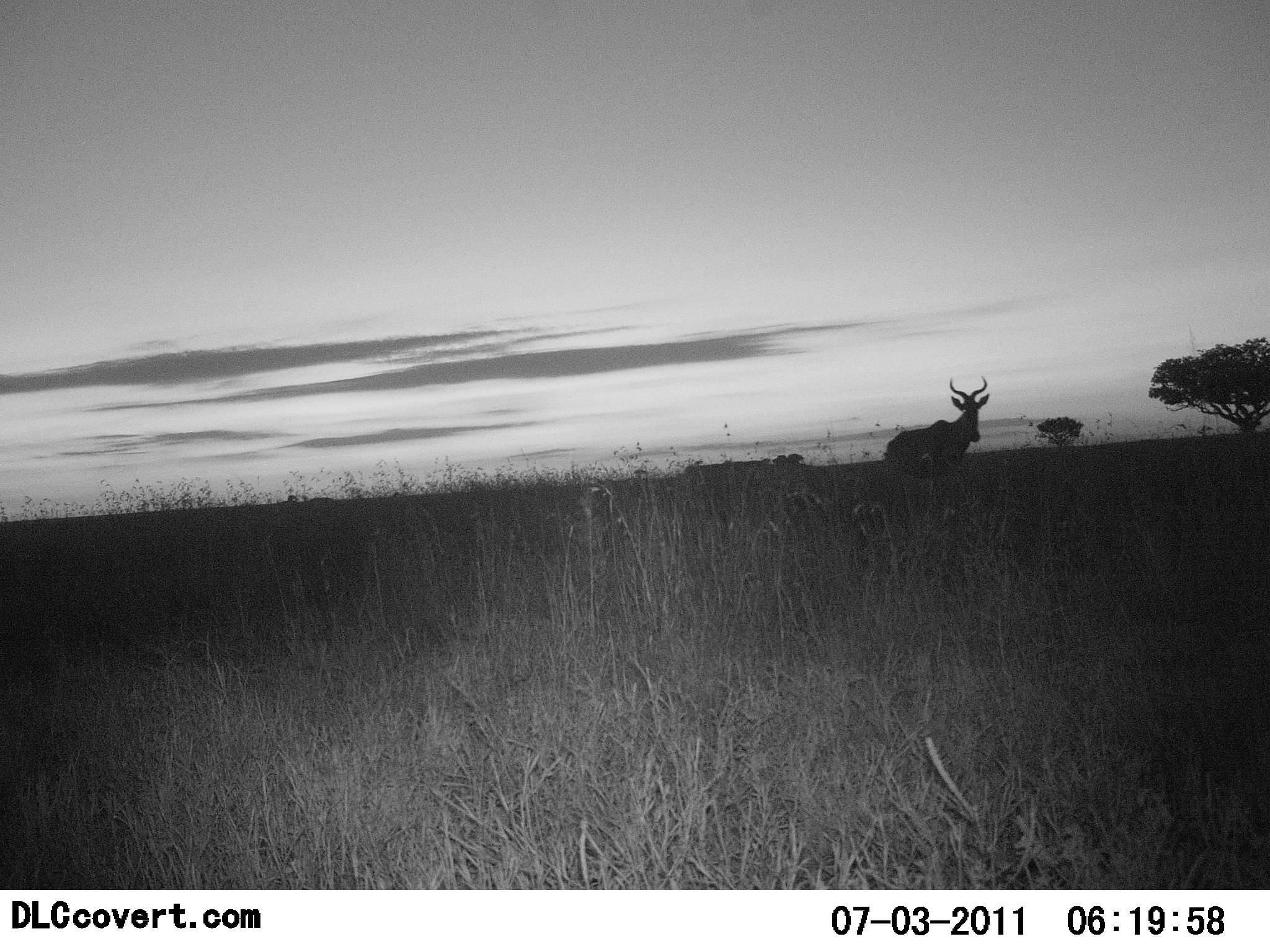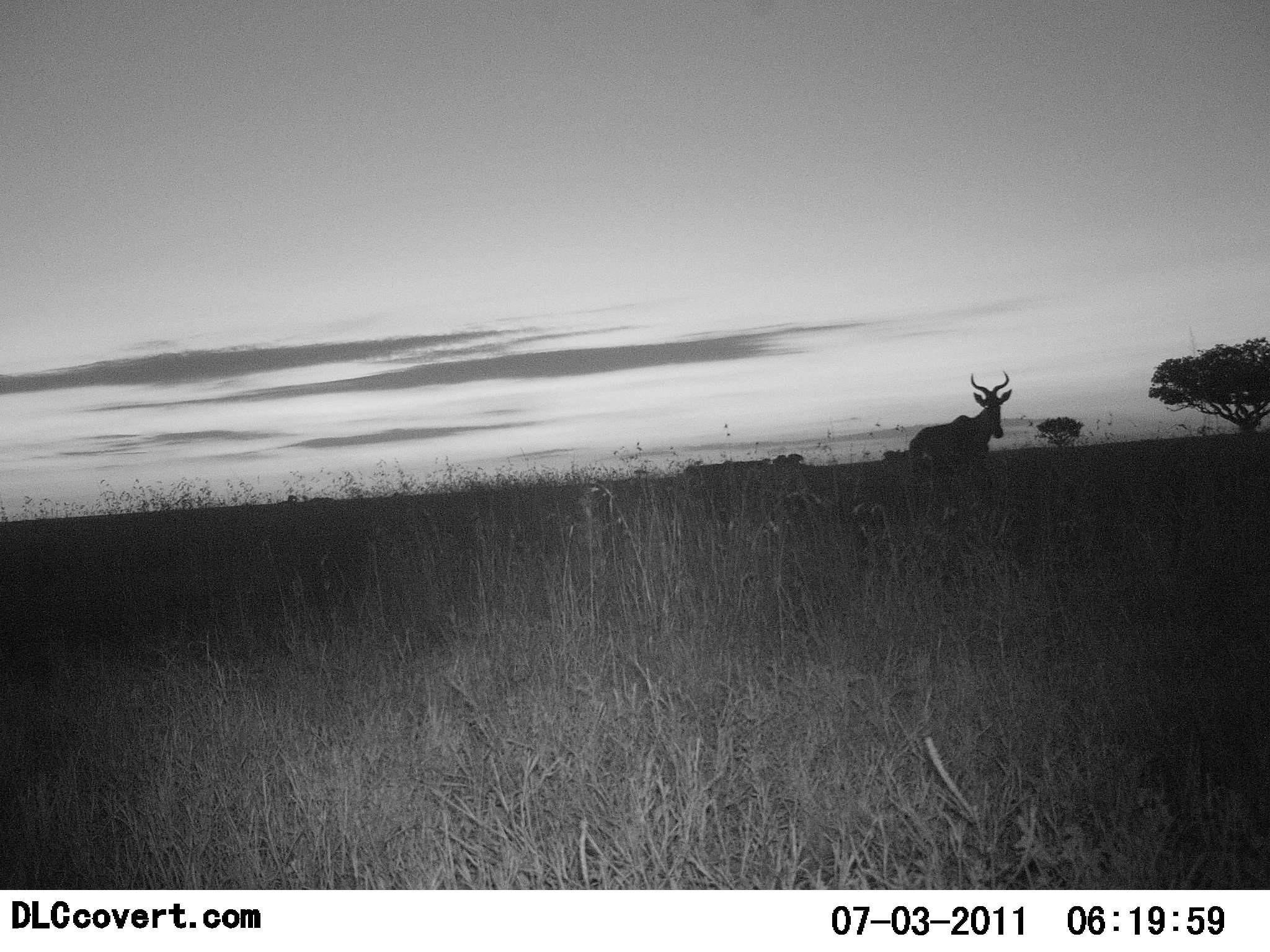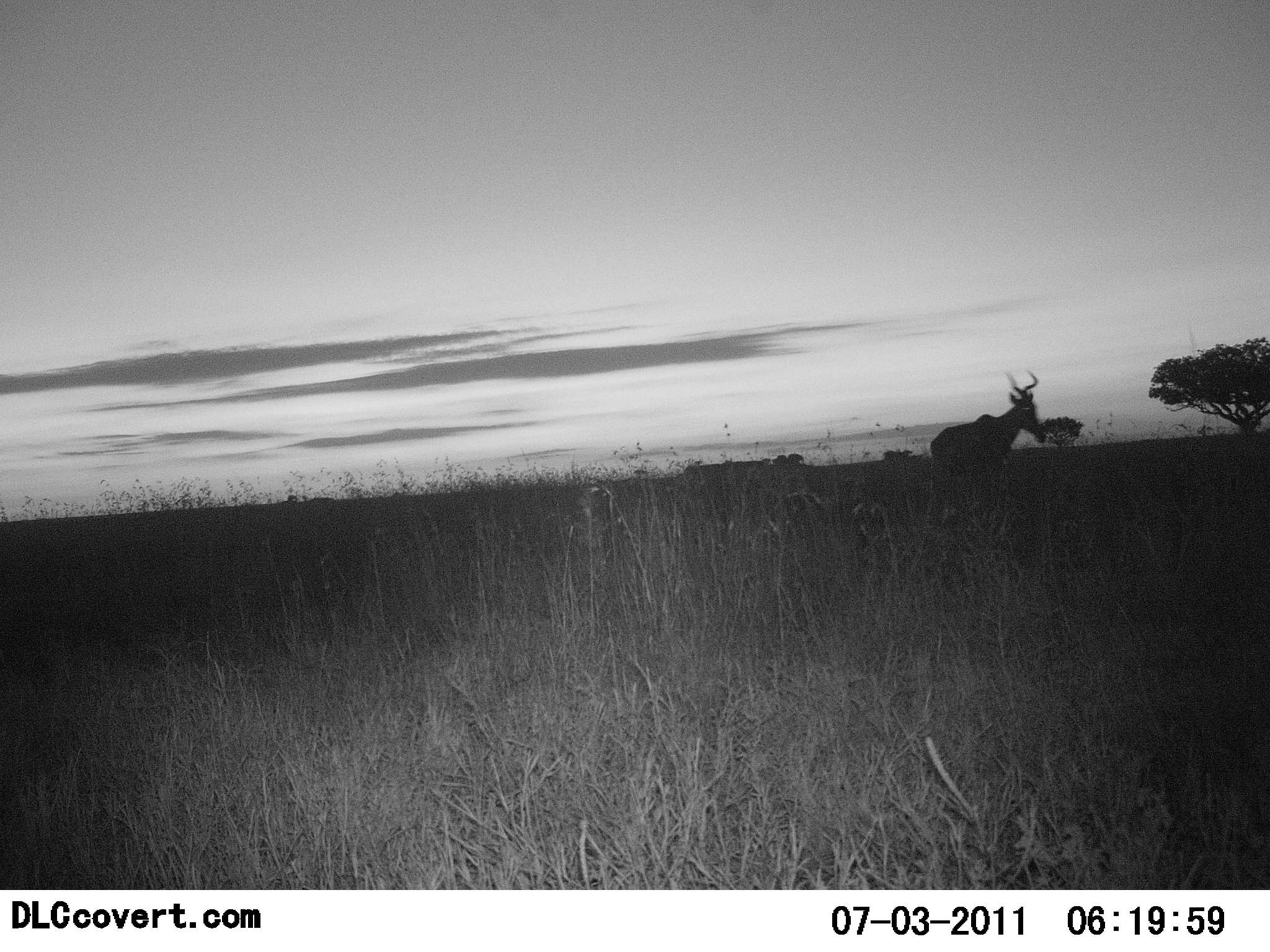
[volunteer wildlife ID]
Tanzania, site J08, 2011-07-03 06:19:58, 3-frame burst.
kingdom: Animalia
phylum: Chordata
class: Mammalia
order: Artiodactyla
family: Bovidae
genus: Alcelaphus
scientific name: Alcelaphus buselaphus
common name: hartebeest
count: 1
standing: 29%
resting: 0%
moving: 71%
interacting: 0%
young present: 0%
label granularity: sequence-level